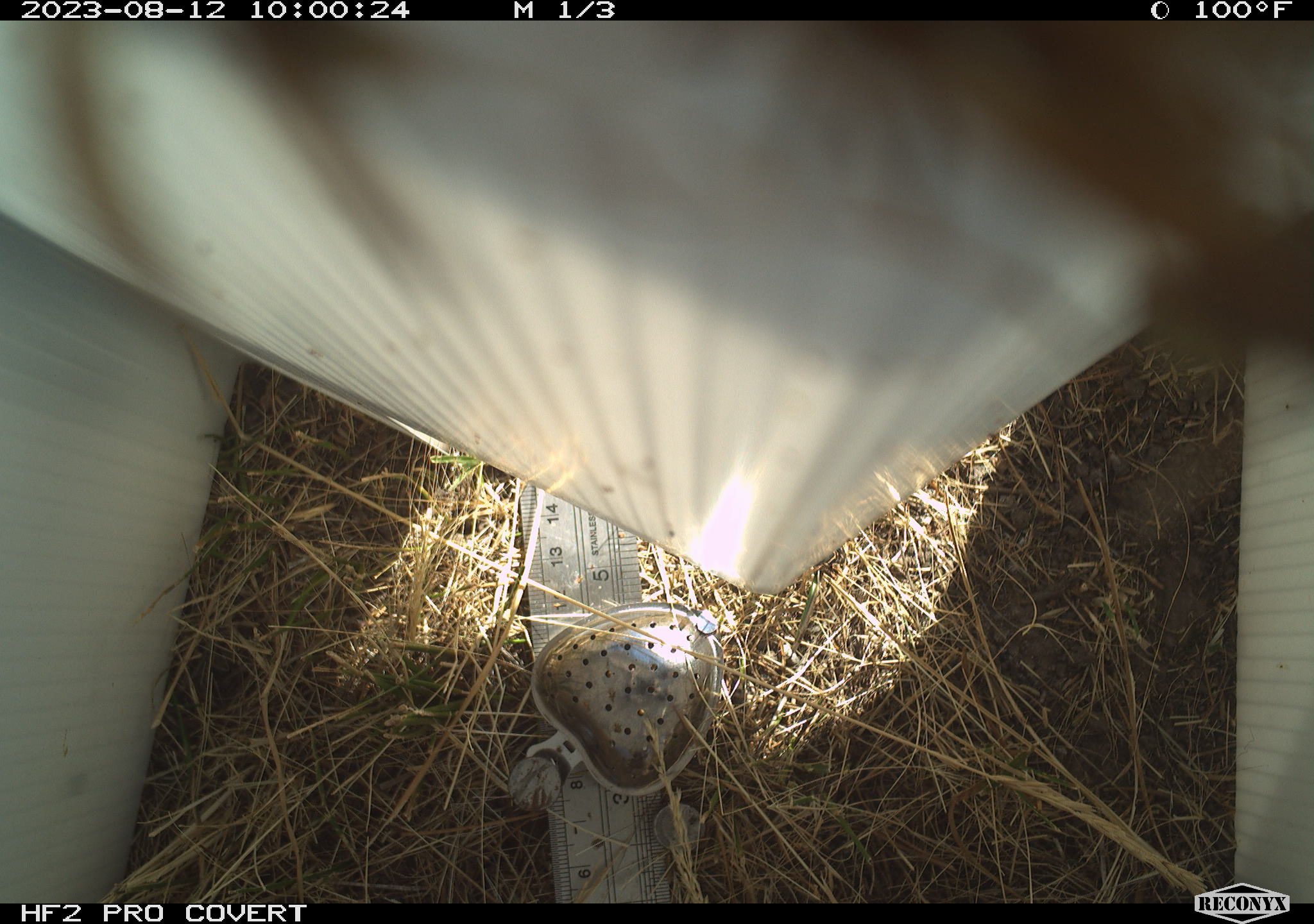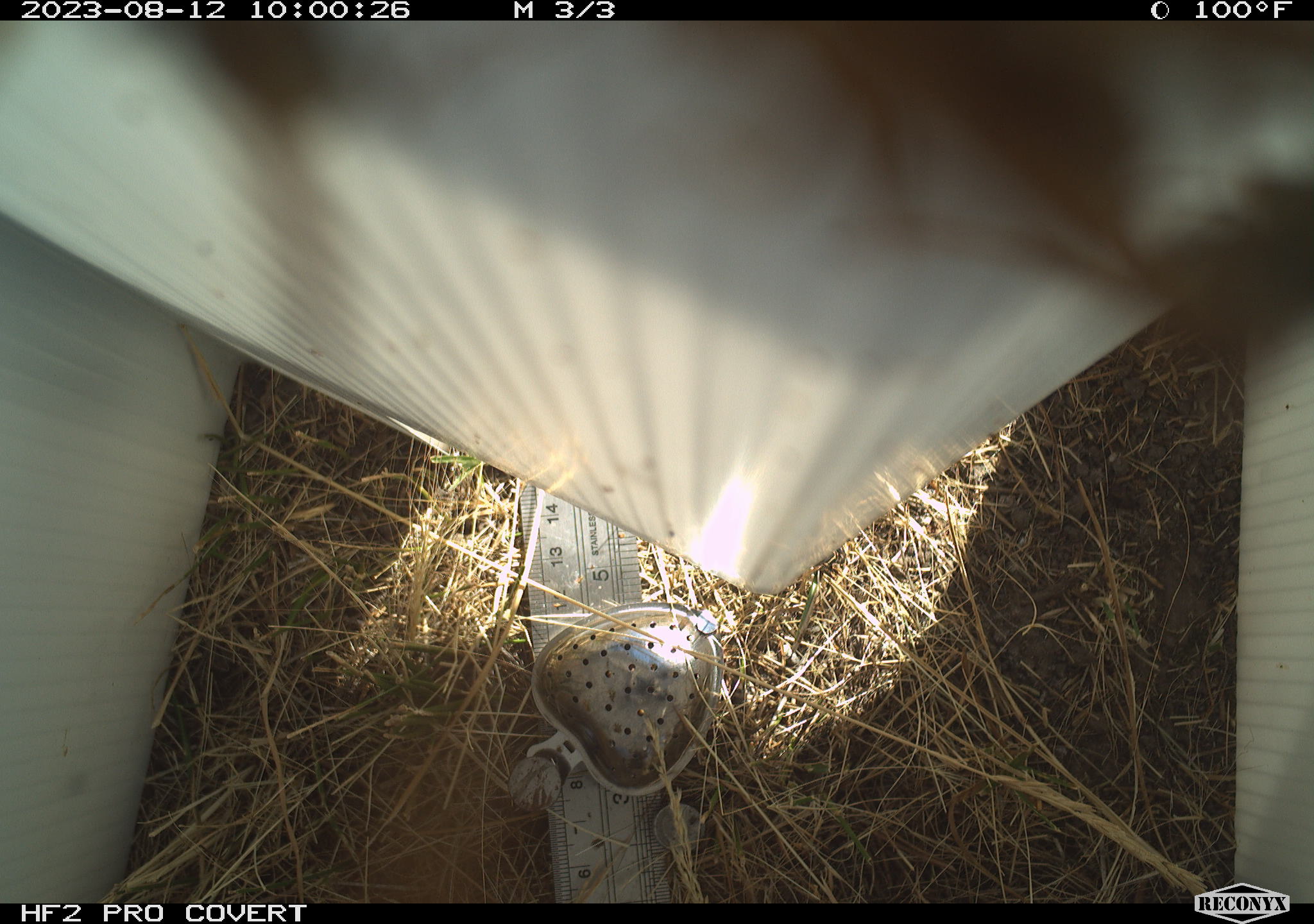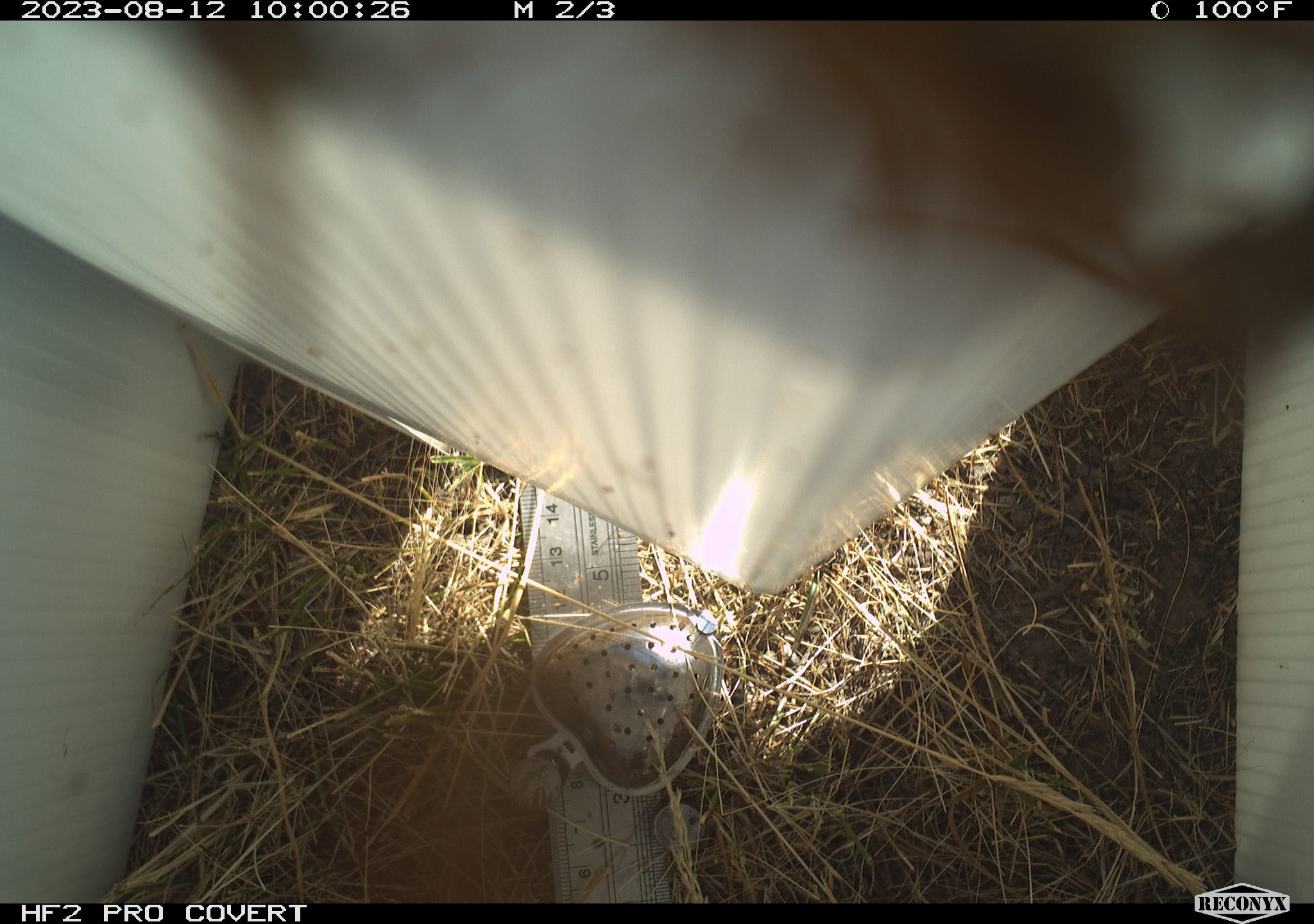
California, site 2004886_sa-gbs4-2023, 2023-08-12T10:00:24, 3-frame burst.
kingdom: Animalia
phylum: Arthropoda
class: Insecta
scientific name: Insecta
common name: insect